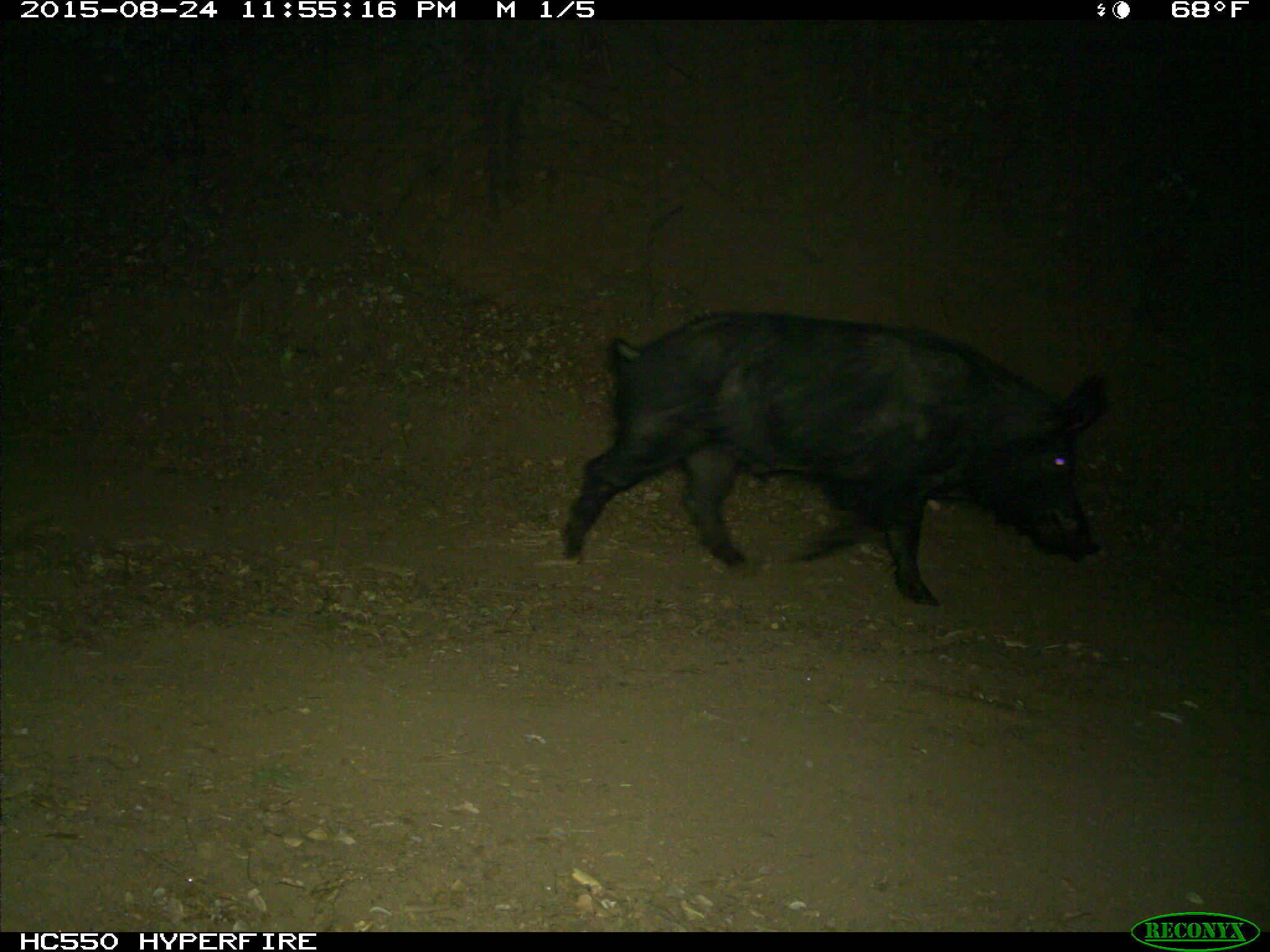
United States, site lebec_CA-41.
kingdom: Animalia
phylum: Chordata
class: Mammalia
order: Artiodactyla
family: Suidae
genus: Sus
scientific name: Sus scrofa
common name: wild boar